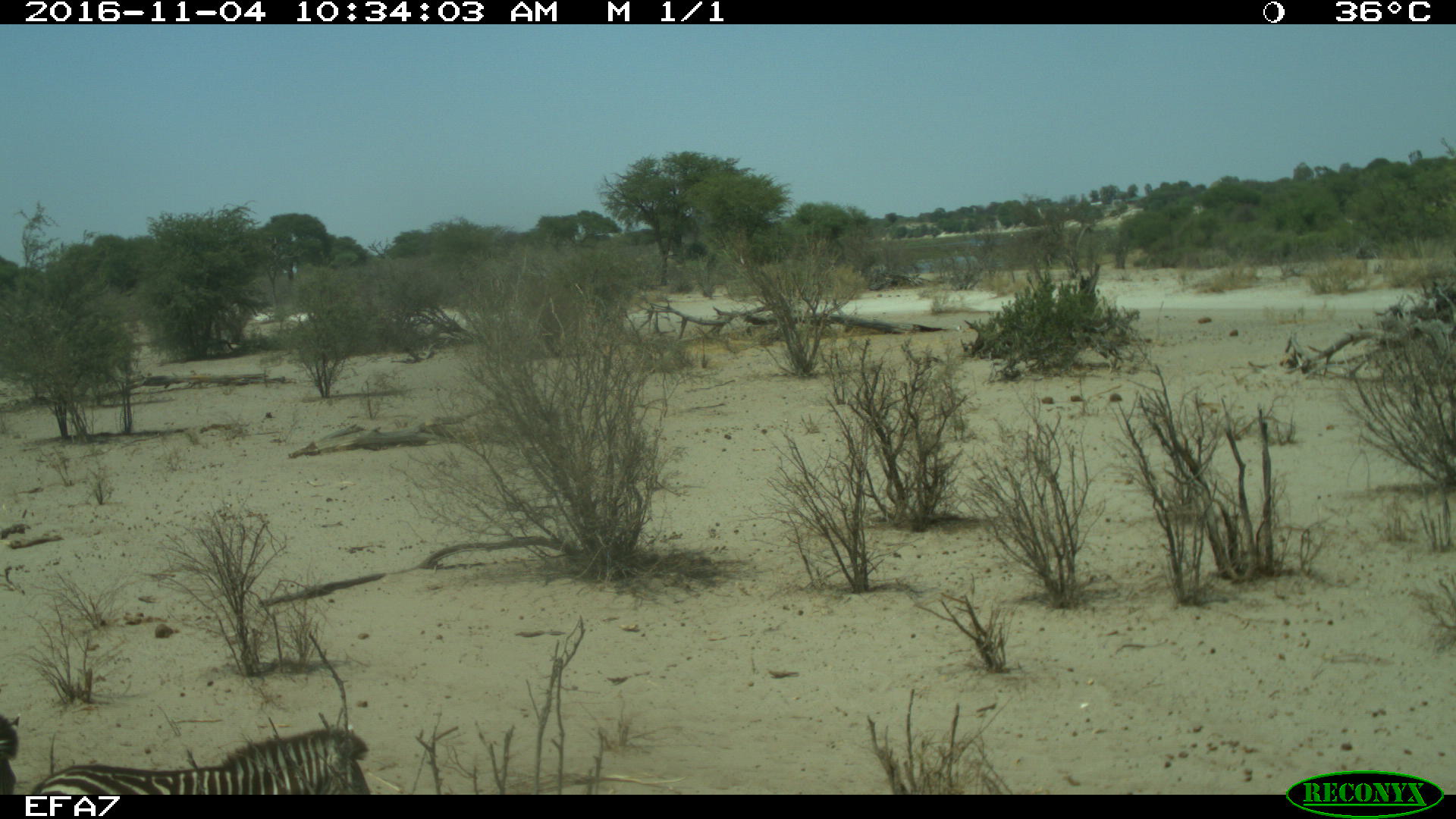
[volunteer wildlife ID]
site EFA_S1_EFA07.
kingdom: Animalia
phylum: Chordata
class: Mammalia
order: Perissodactyla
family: Equidae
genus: Equus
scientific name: Equus quagga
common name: plains zebra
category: zebraplains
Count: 2.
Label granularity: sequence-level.